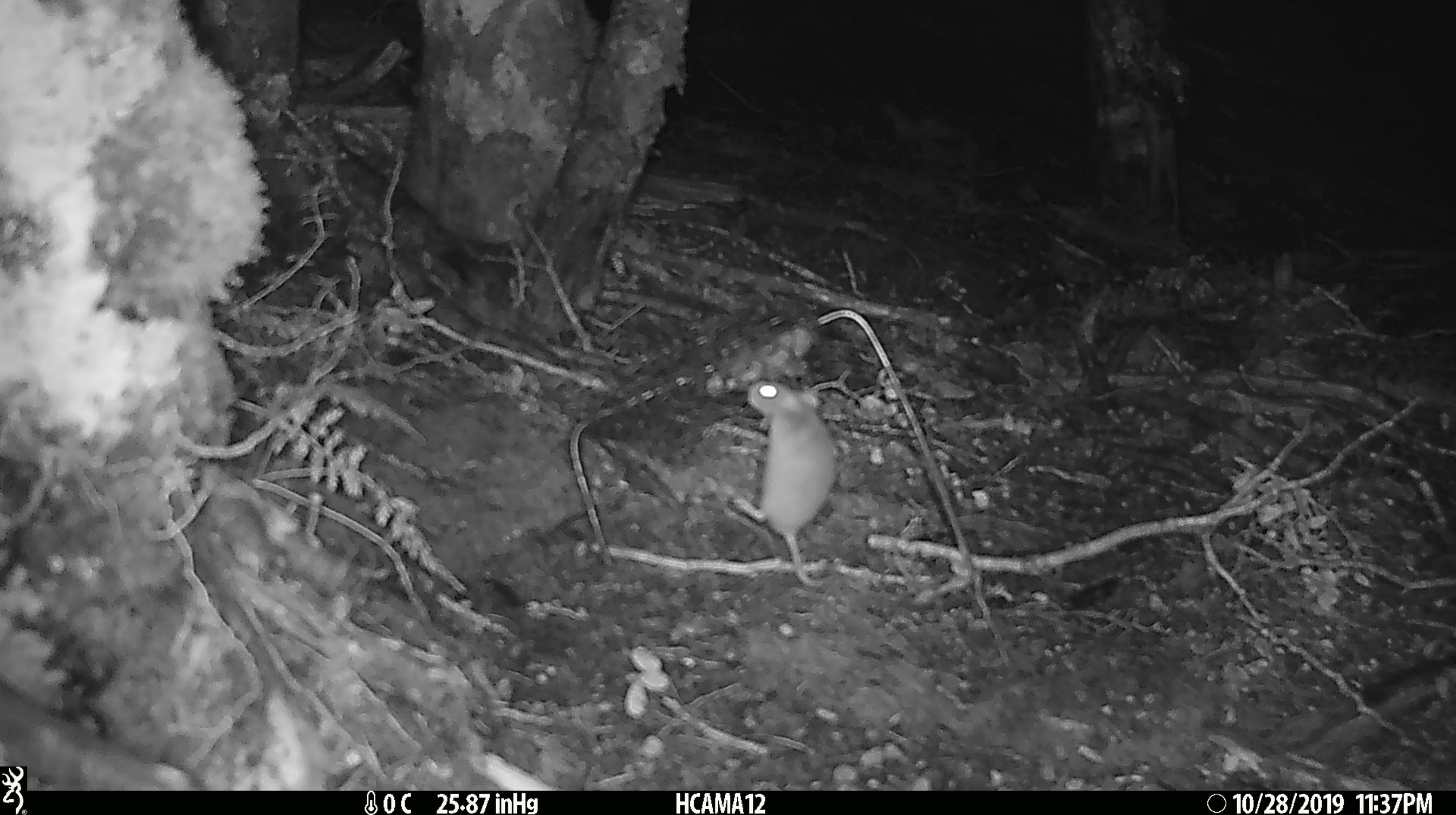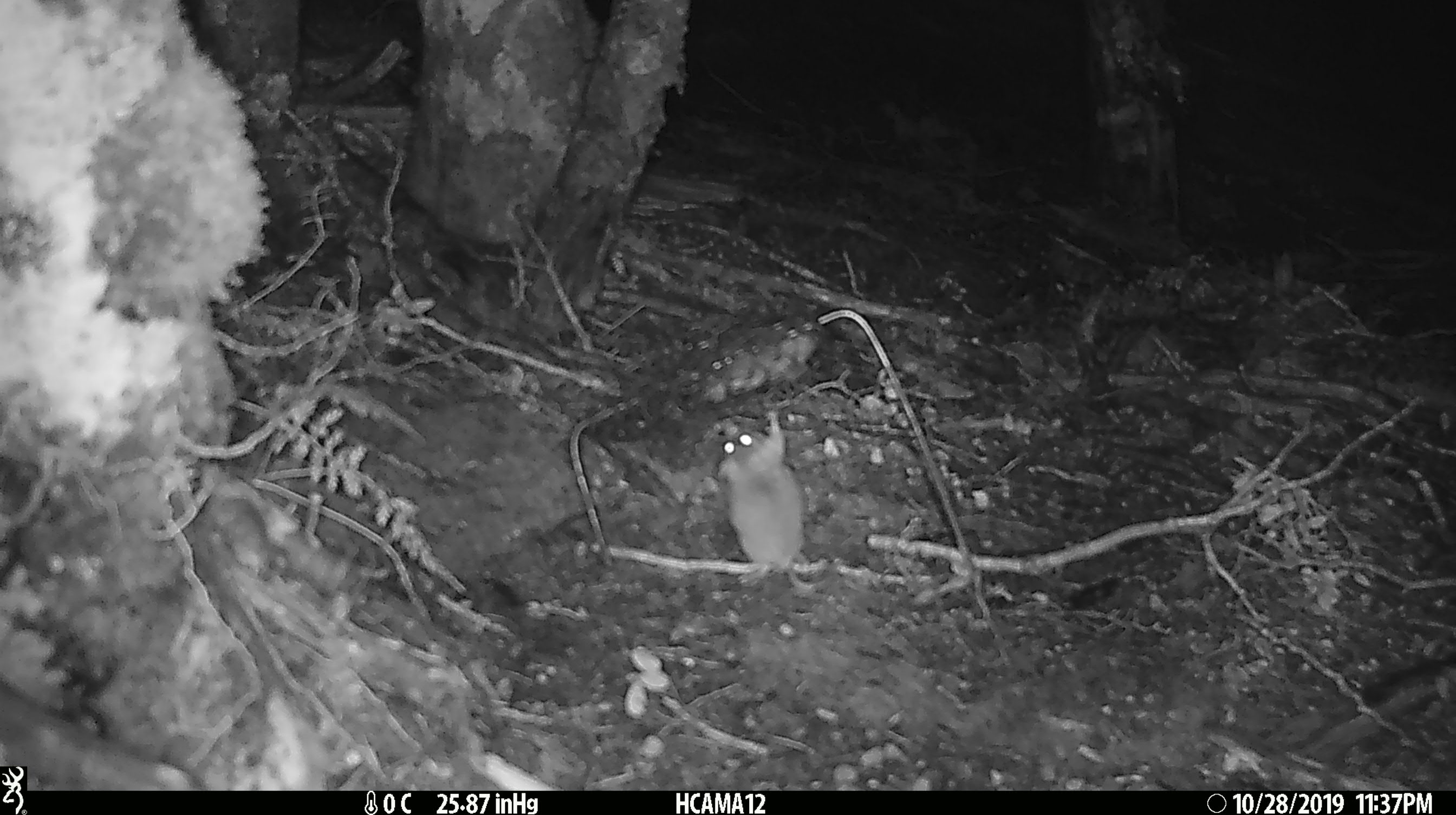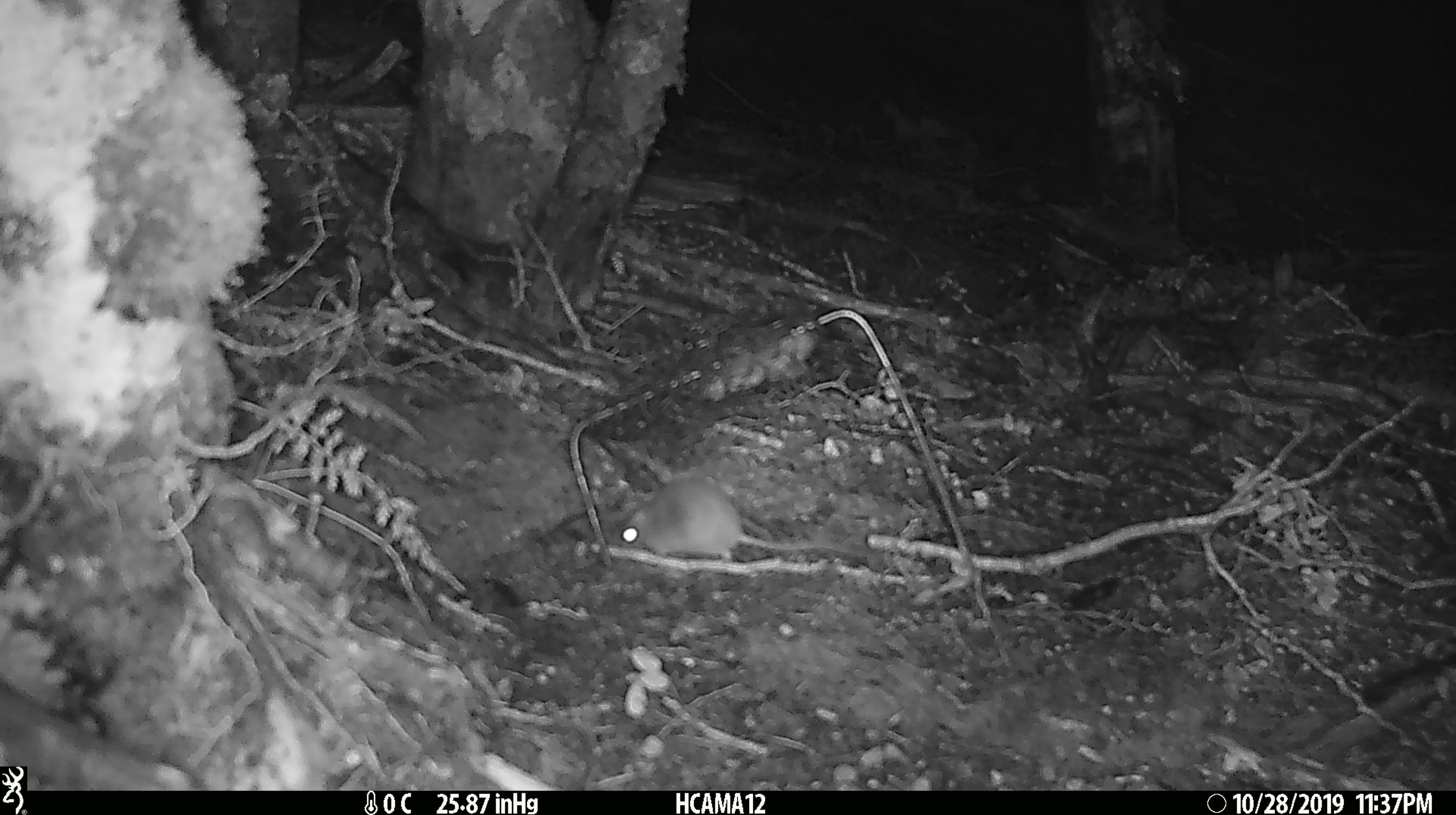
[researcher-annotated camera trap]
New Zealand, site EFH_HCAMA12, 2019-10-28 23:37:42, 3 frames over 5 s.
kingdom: Animalia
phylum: Chordata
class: Mammalia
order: Rodentia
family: Muridae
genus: Mus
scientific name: Mus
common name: mouse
Mouse (Mus).